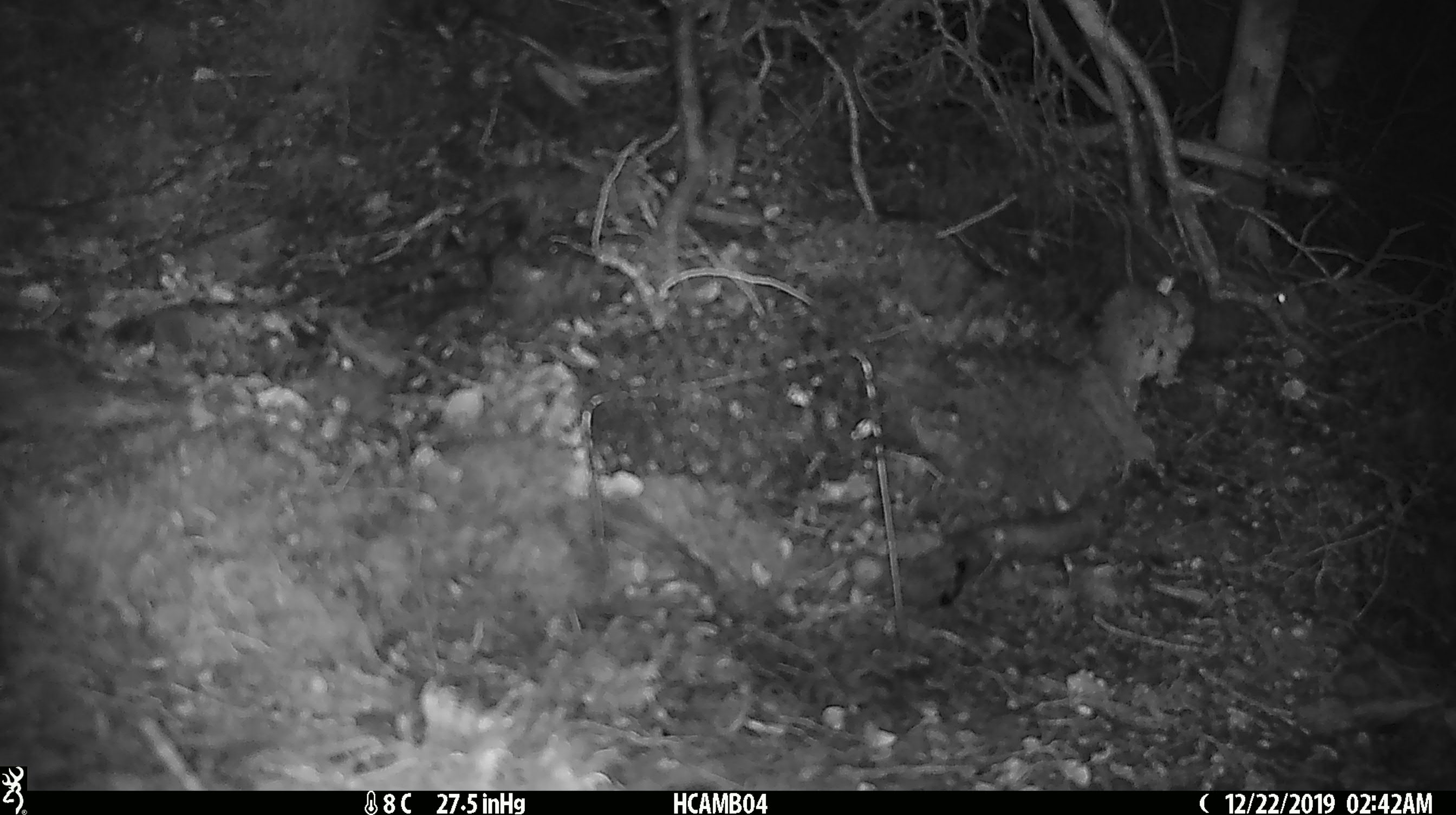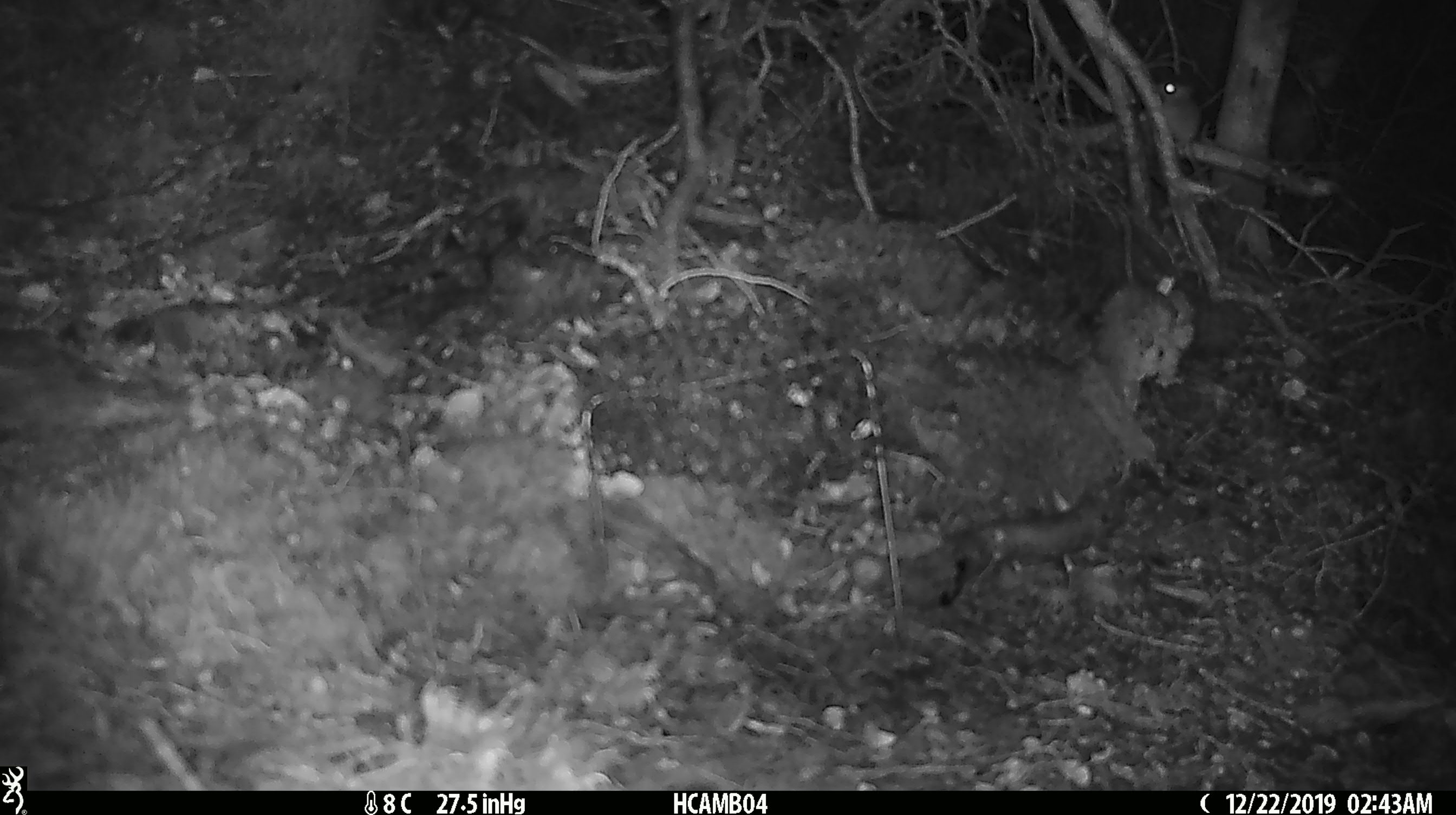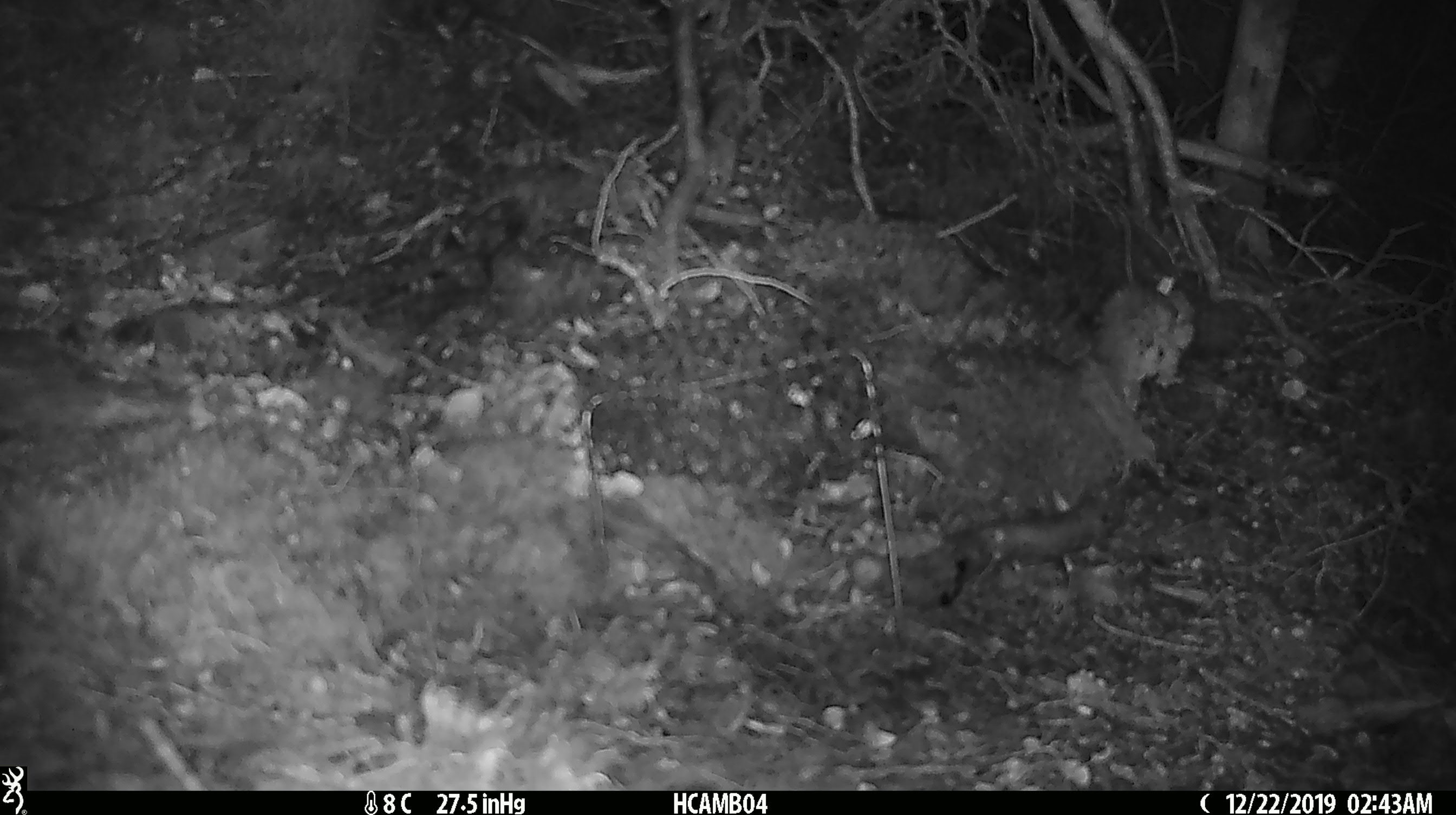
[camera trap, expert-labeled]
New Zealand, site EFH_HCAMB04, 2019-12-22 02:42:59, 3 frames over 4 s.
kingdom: Animalia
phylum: Chordata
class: Mammalia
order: Rodentia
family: Muridae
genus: Mus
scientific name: Mus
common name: mouse